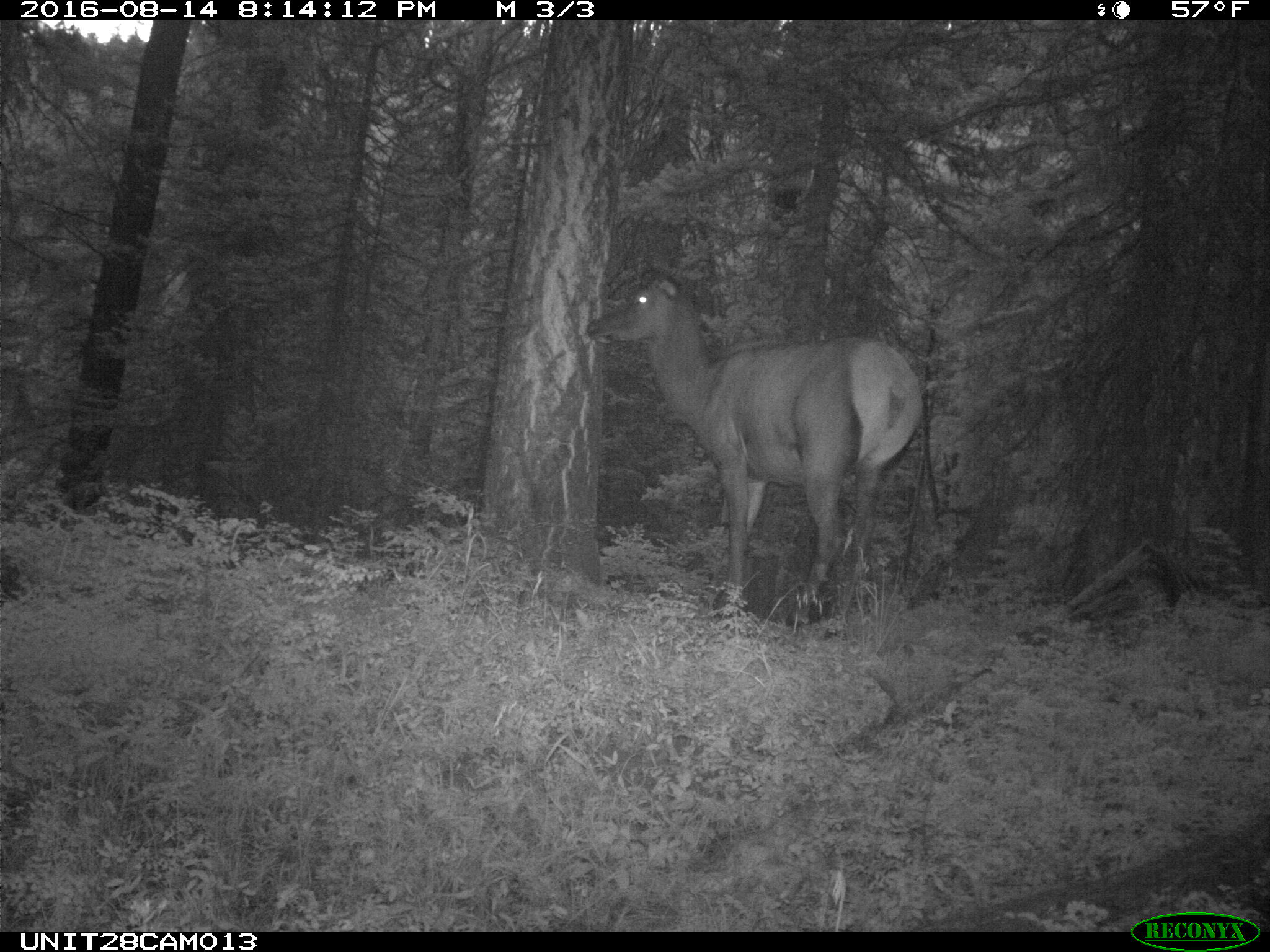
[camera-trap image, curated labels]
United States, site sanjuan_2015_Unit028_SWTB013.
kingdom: Animalia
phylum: Chordata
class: Mammalia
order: Artiodactyla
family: Cervidae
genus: Cervus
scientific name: Cervus elaphus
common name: red deer